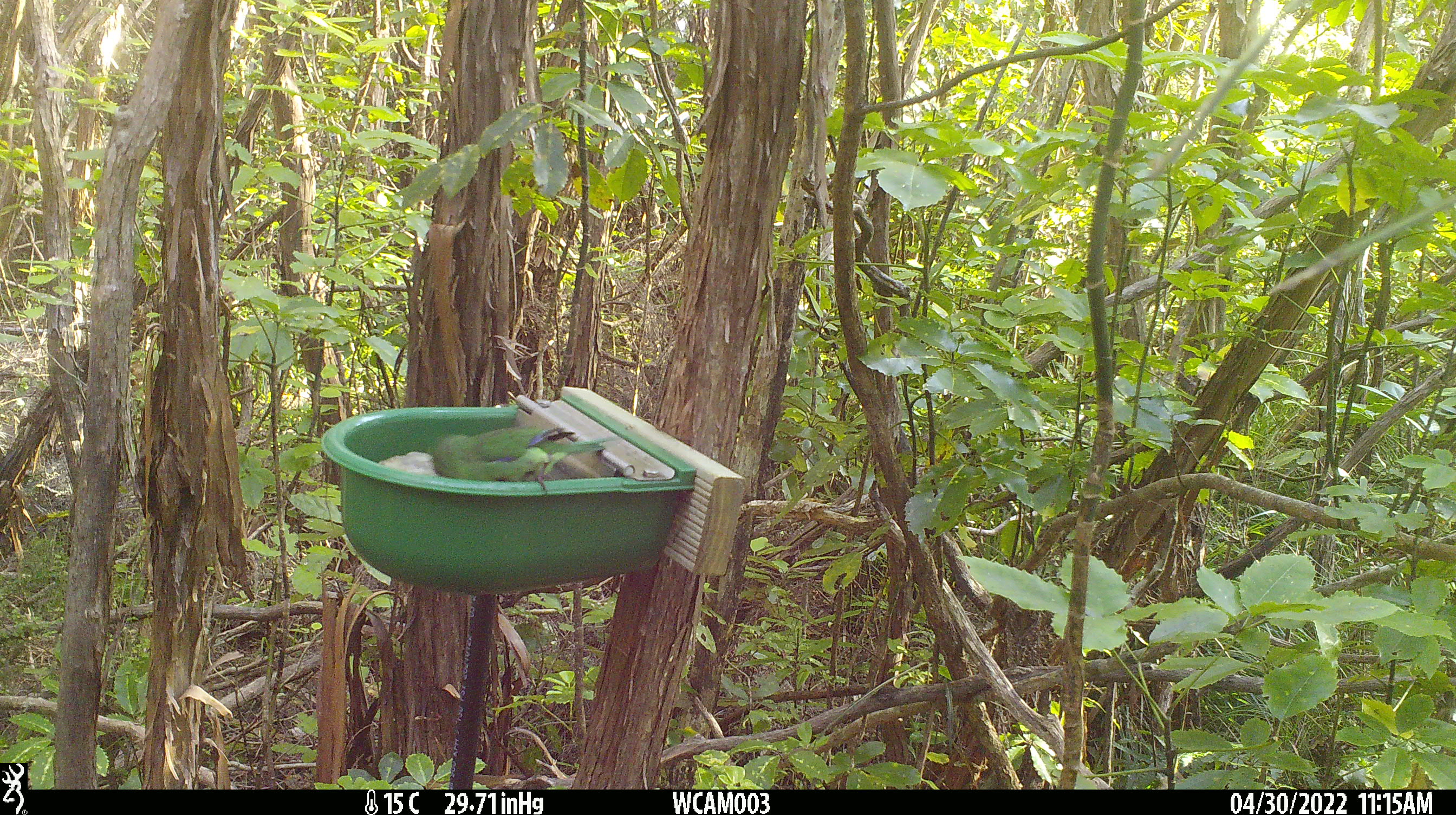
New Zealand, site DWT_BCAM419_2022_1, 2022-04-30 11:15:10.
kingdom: Animalia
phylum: Chordata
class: Aves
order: Psittaciformes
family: Psittaculidae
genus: Cyanoramphus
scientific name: Cyanoramphus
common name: parakeet